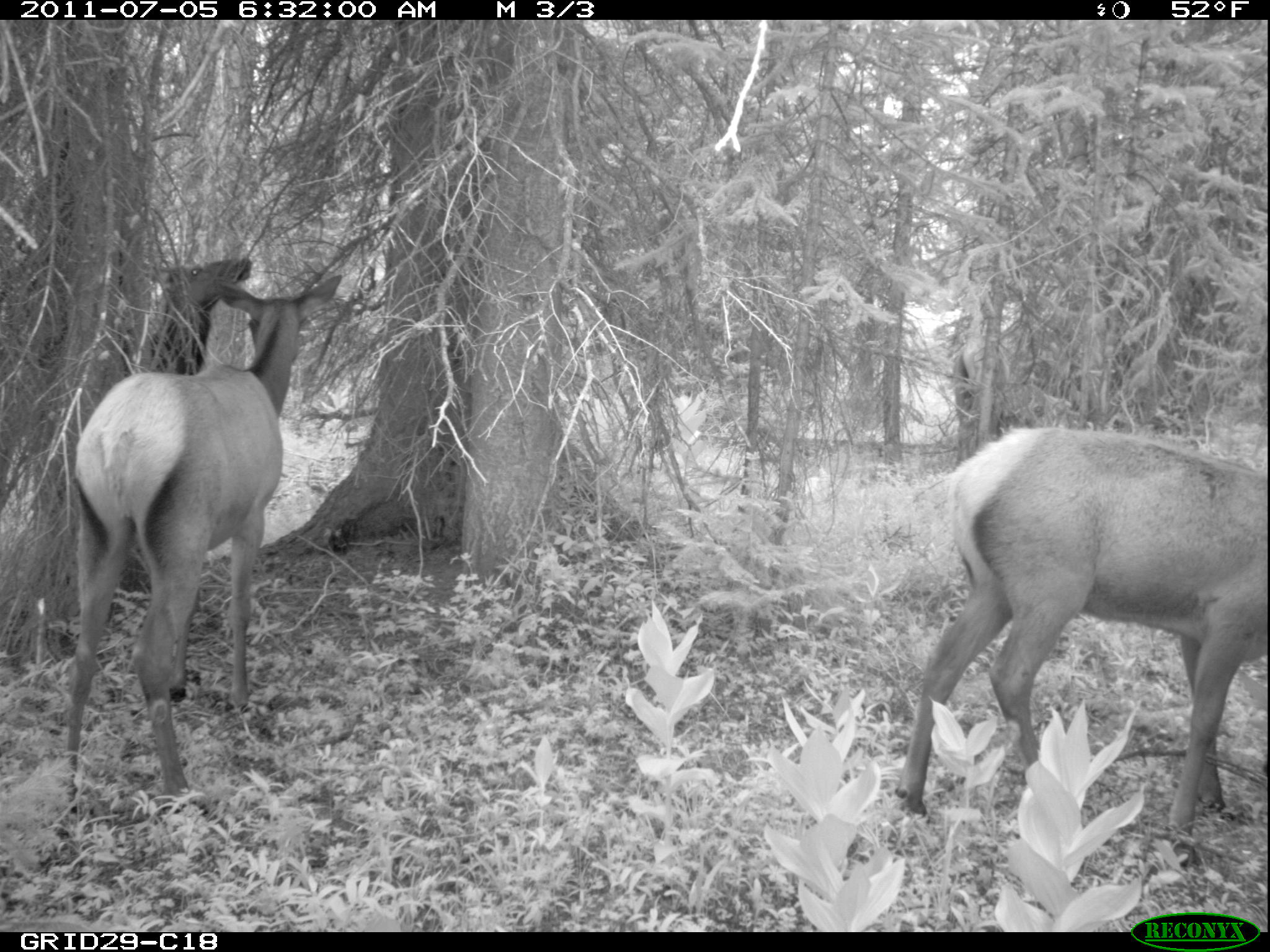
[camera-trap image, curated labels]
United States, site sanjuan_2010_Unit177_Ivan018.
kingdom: Animalia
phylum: Chordata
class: Mammalia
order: Artiodactyla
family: Cervidae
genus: Cervus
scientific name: Cervus elaphus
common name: red deer